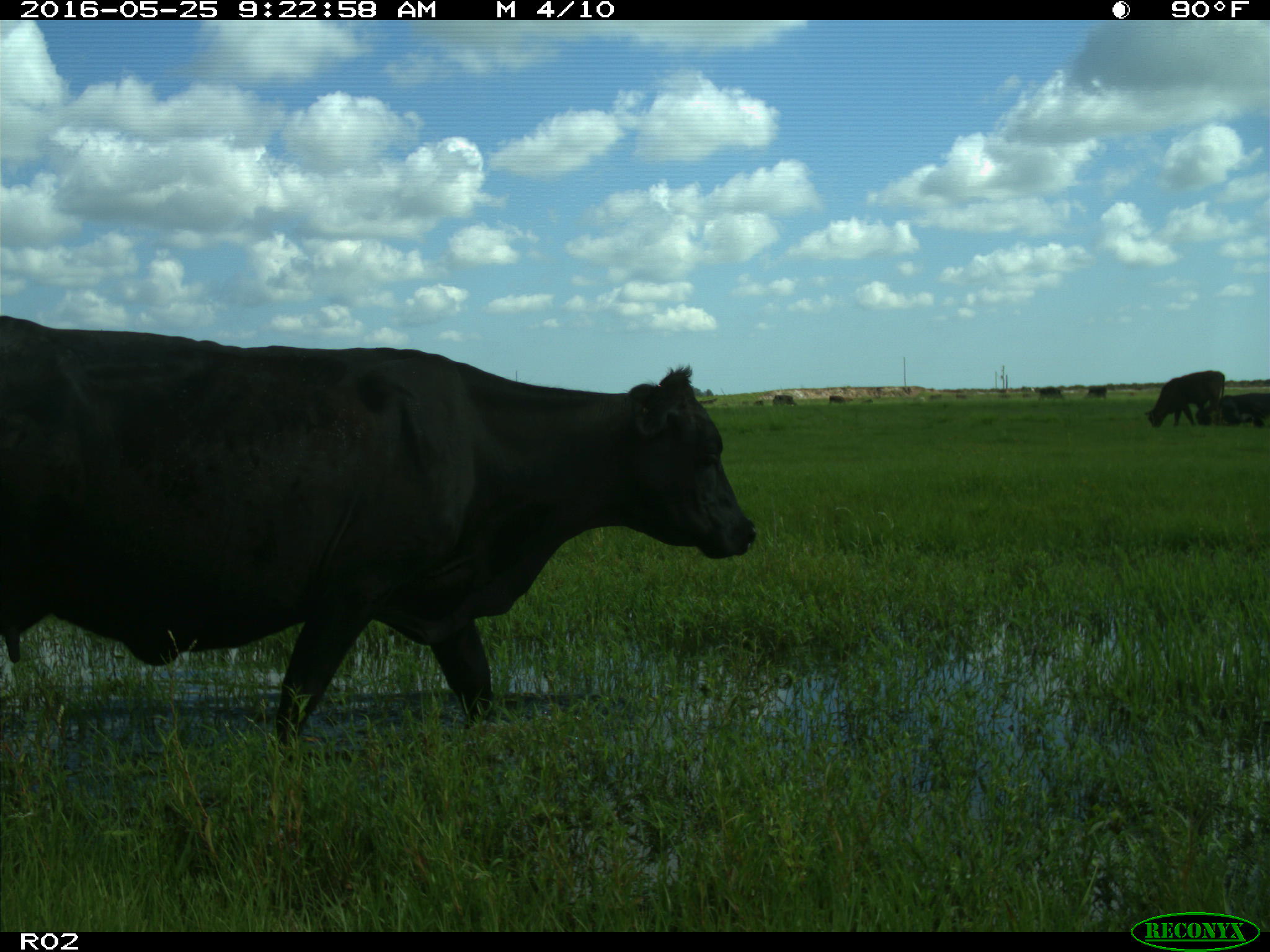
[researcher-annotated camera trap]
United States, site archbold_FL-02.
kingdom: Animalia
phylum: Chordata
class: Mammalia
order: Artiodactyla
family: Bovidae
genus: Bos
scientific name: Bos taurus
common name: domestic cow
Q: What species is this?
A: Bos taurus (domestic cow).